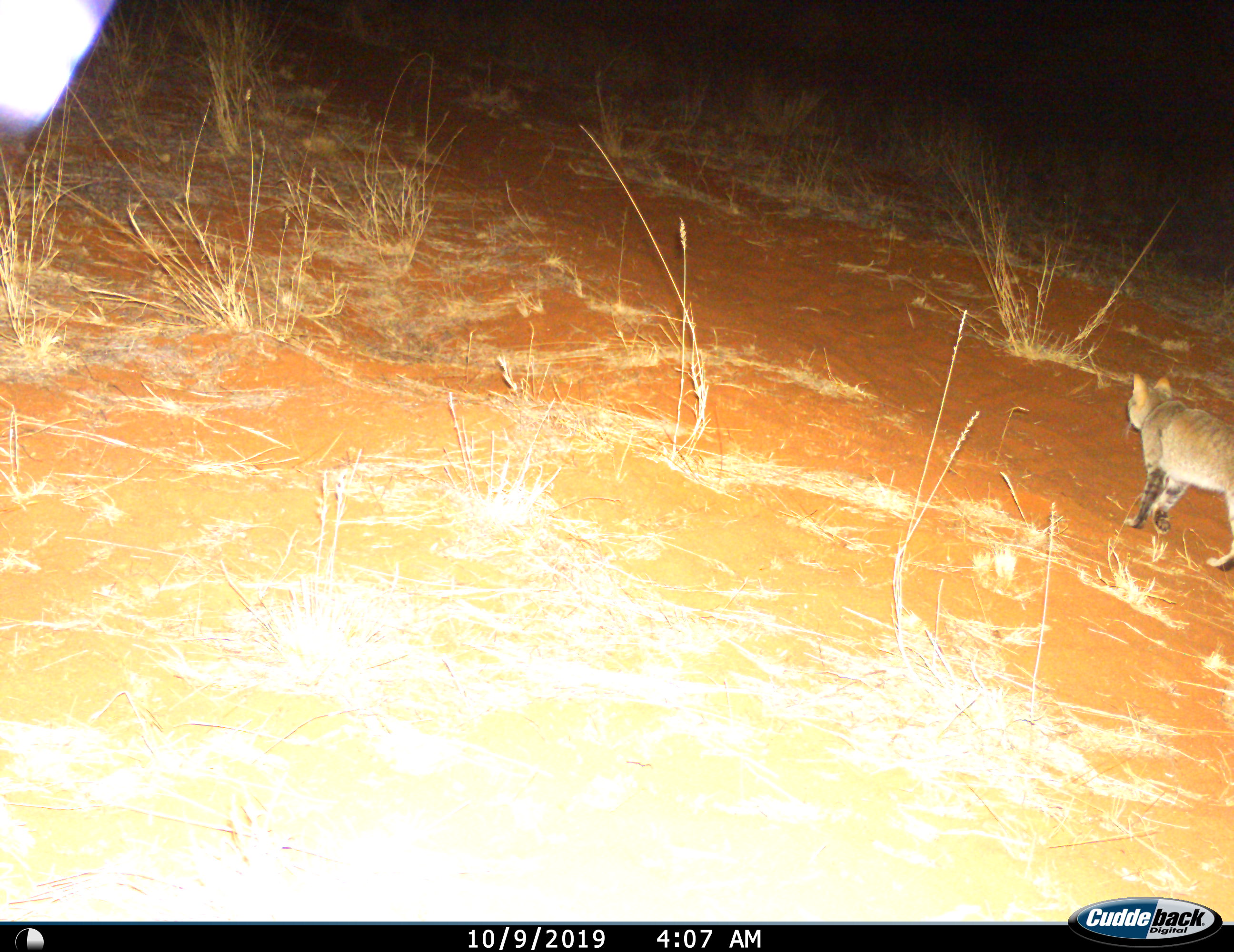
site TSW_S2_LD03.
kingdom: Animalia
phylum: Chordata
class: Mammalia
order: Carnivora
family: Felidae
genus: Felis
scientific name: Felis lybica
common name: african wild cat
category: africanwildcat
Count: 1.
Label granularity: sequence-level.